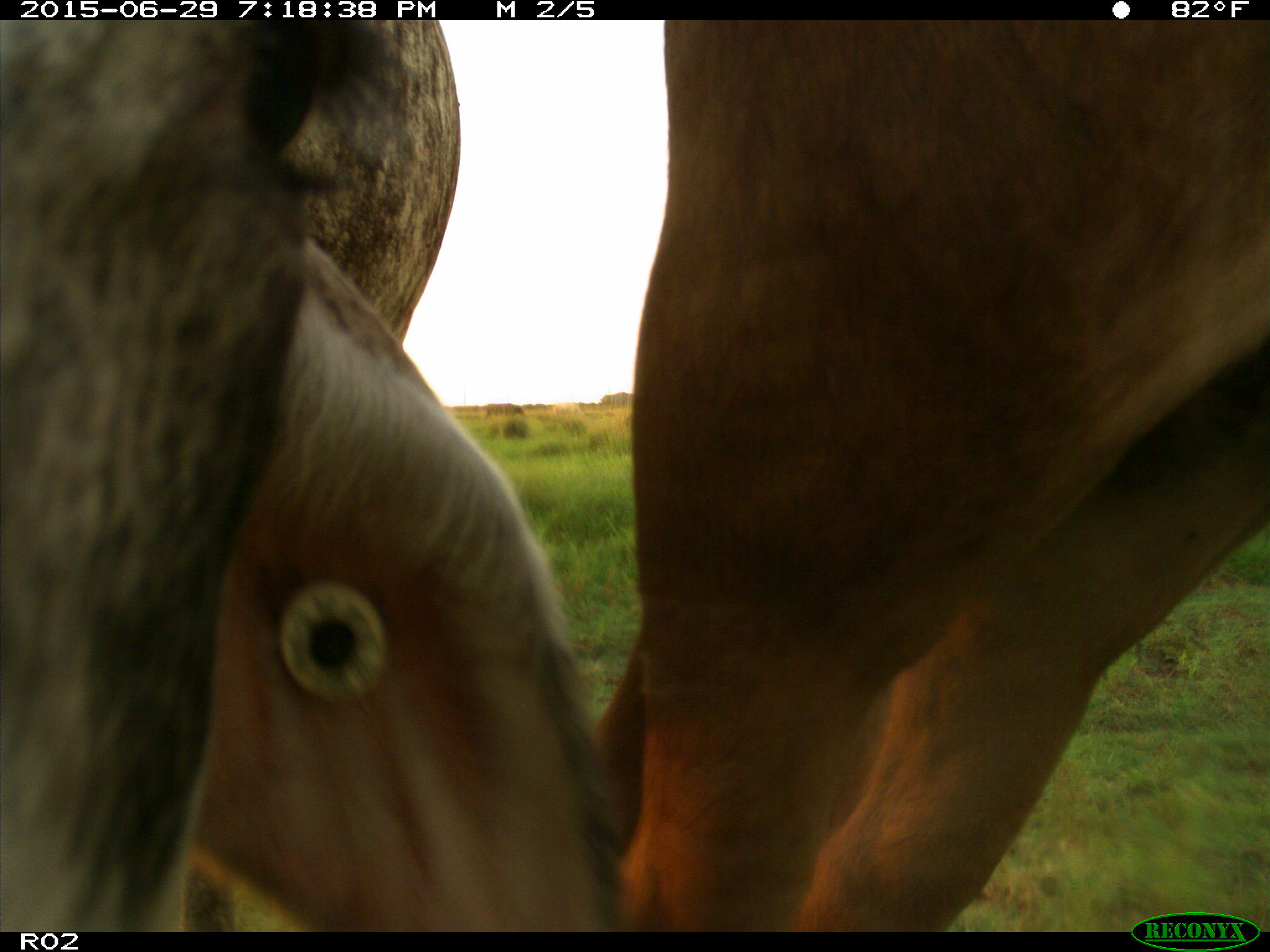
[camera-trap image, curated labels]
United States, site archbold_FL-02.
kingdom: Animalia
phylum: Chordata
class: Mammalia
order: Artiodactyla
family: Bovidae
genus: Bos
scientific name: Bos taurus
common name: domestic cow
Bos taurus (domestic cow).